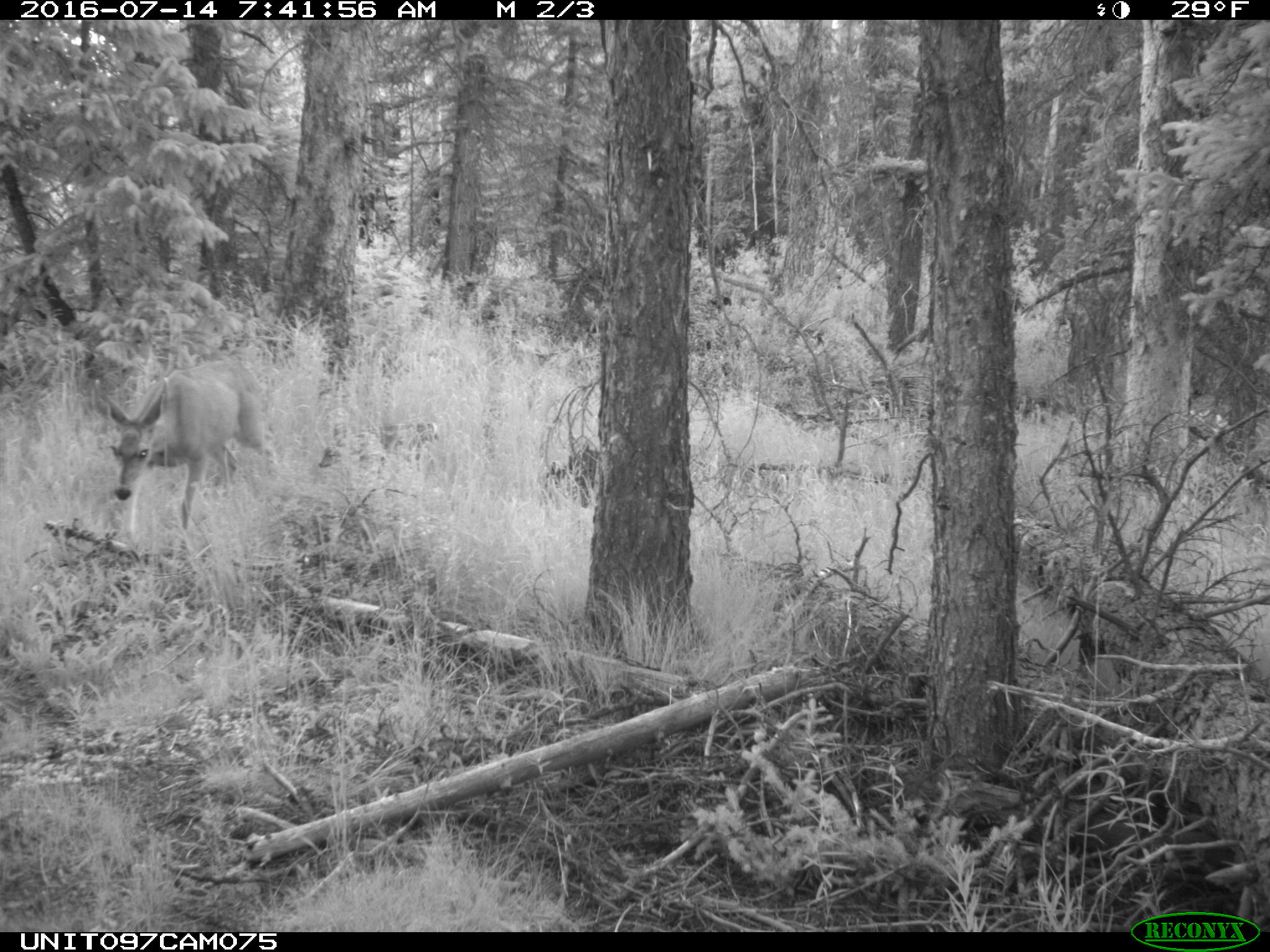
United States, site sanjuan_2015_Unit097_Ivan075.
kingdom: Animalia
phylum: Chordata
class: Mammalia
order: Artiodactyla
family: Cervidae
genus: Odocoileus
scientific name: Odocoileus hemionus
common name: mule deer